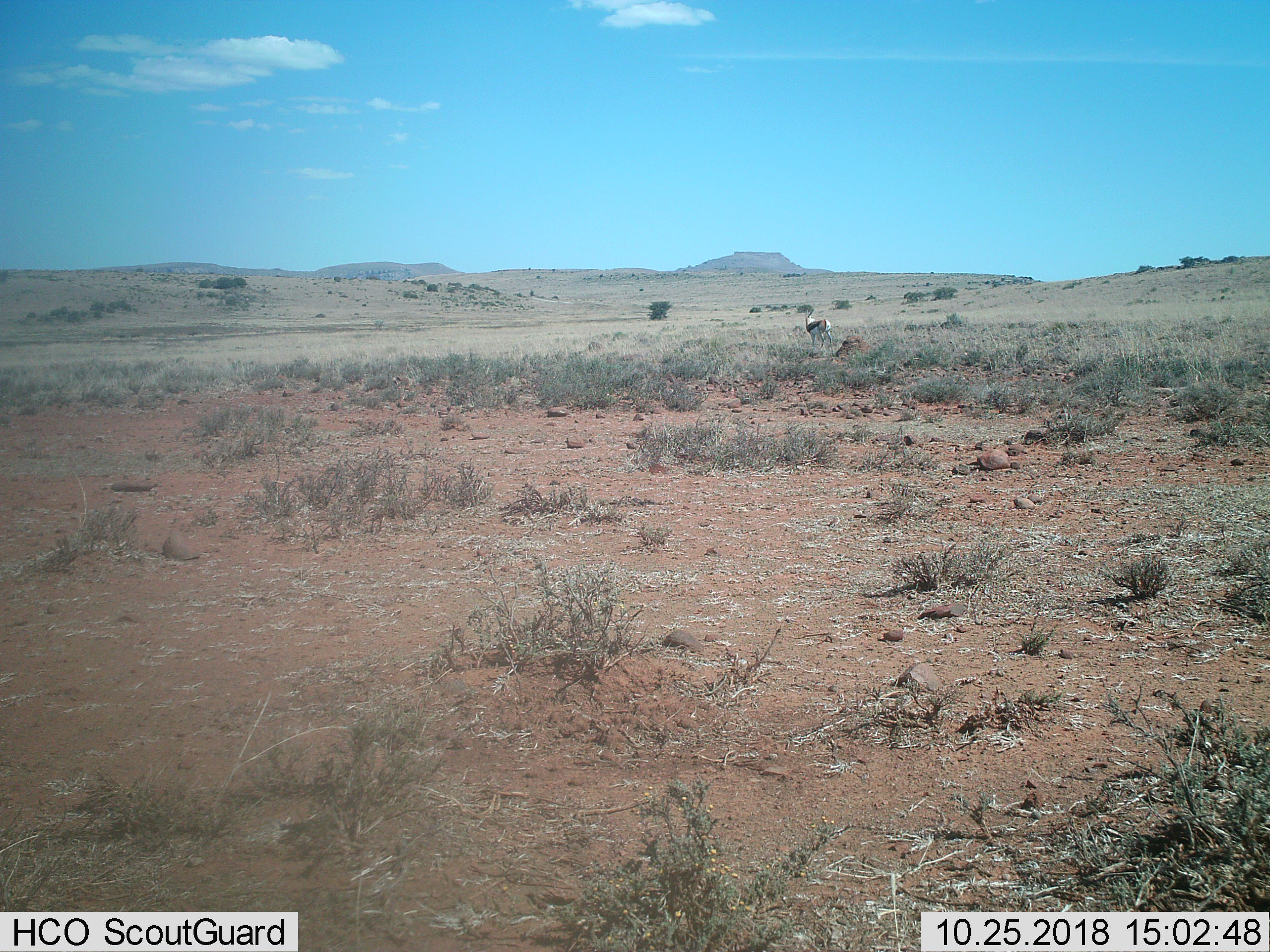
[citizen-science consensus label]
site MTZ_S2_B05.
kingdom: Animalia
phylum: Chordata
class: Mammalia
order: Artiodactyla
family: Bovidae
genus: Antidorcas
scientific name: Antidorcas marsupialis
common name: springbok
Springbok (Antidorcas marsupialis), count 1. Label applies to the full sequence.